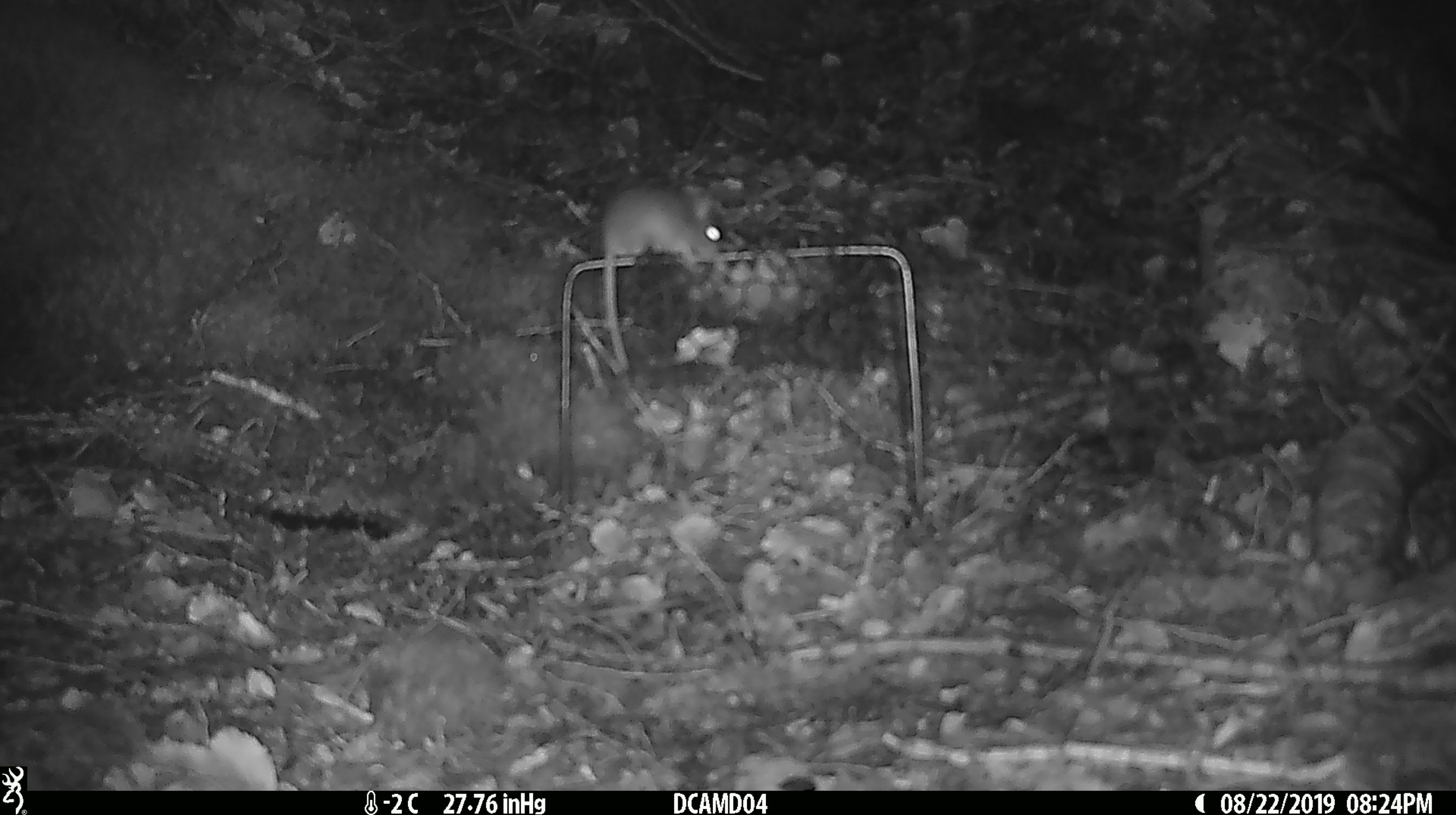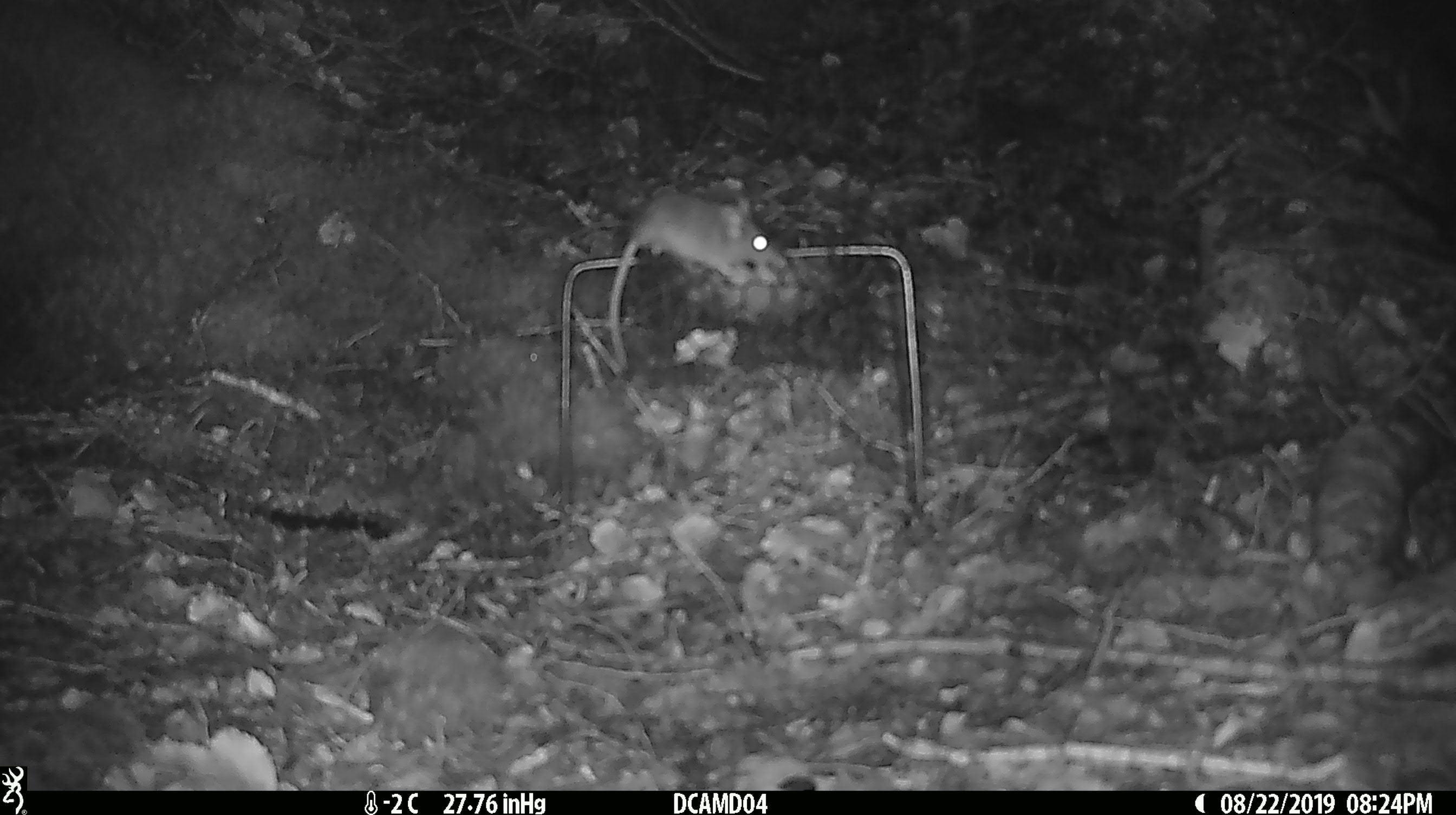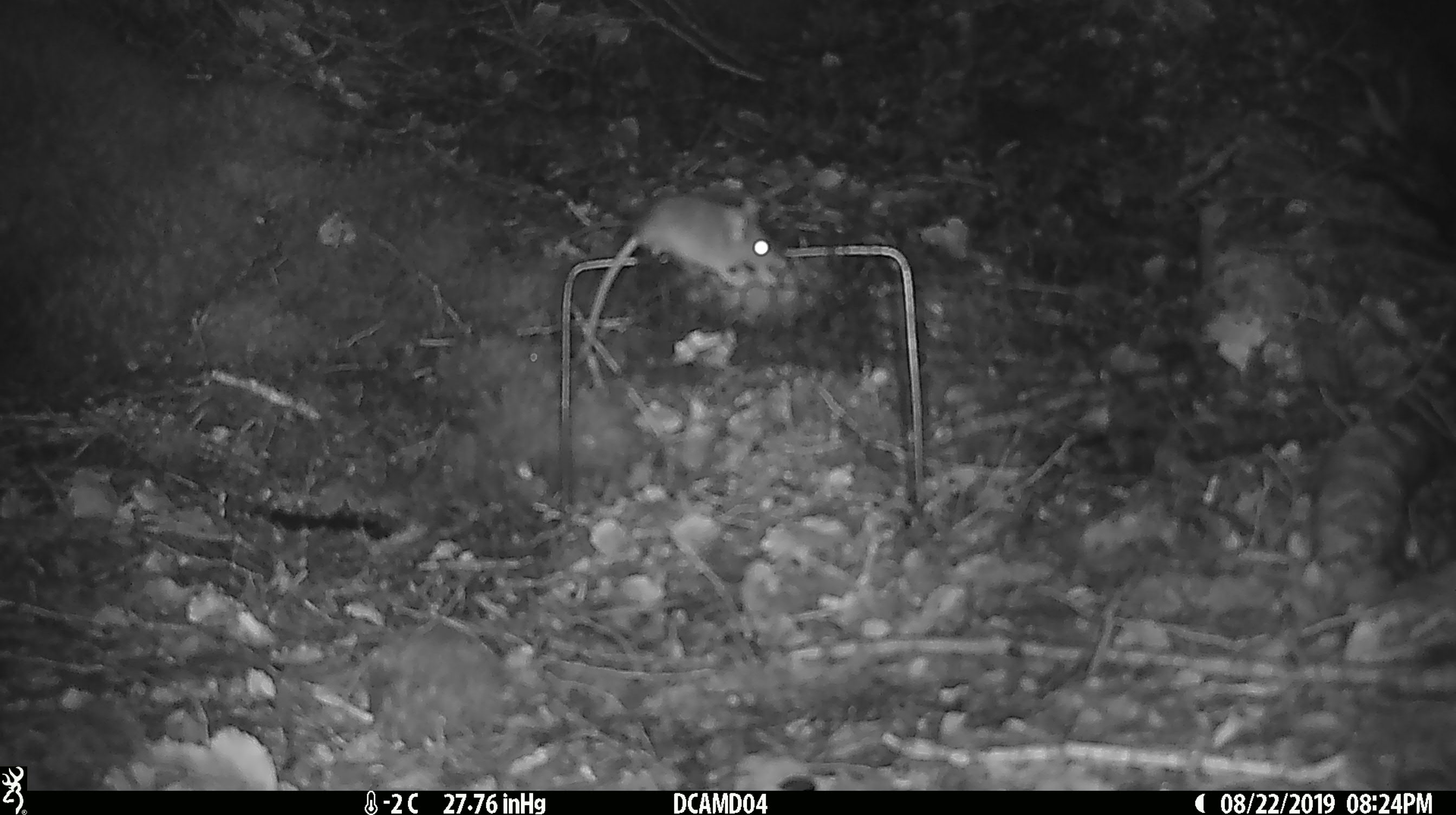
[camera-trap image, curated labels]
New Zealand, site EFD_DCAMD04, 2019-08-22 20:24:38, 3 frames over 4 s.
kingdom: Animalia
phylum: Chordata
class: Mammalia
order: Rodentia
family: Muridae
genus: Mus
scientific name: Mus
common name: mouse